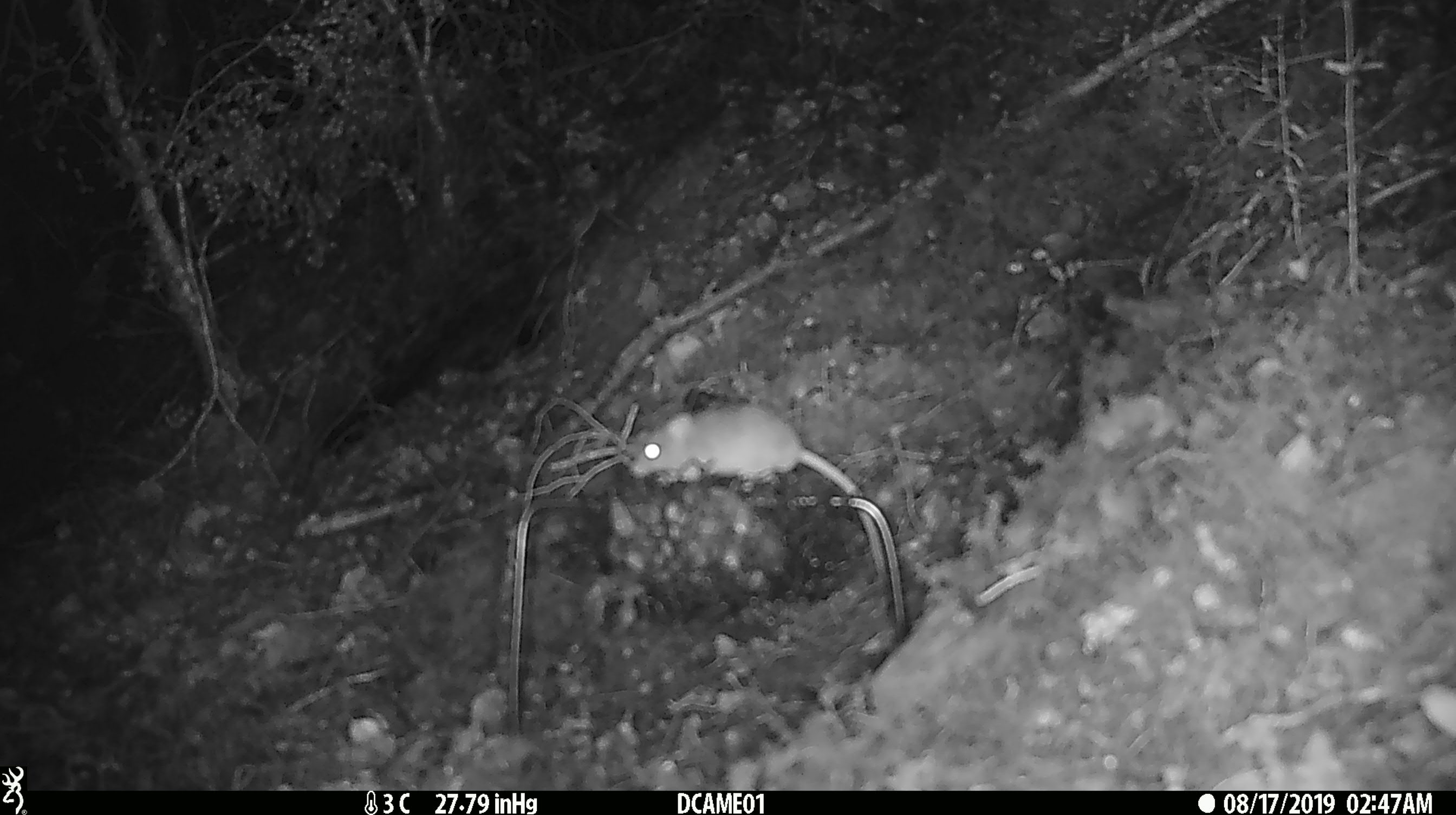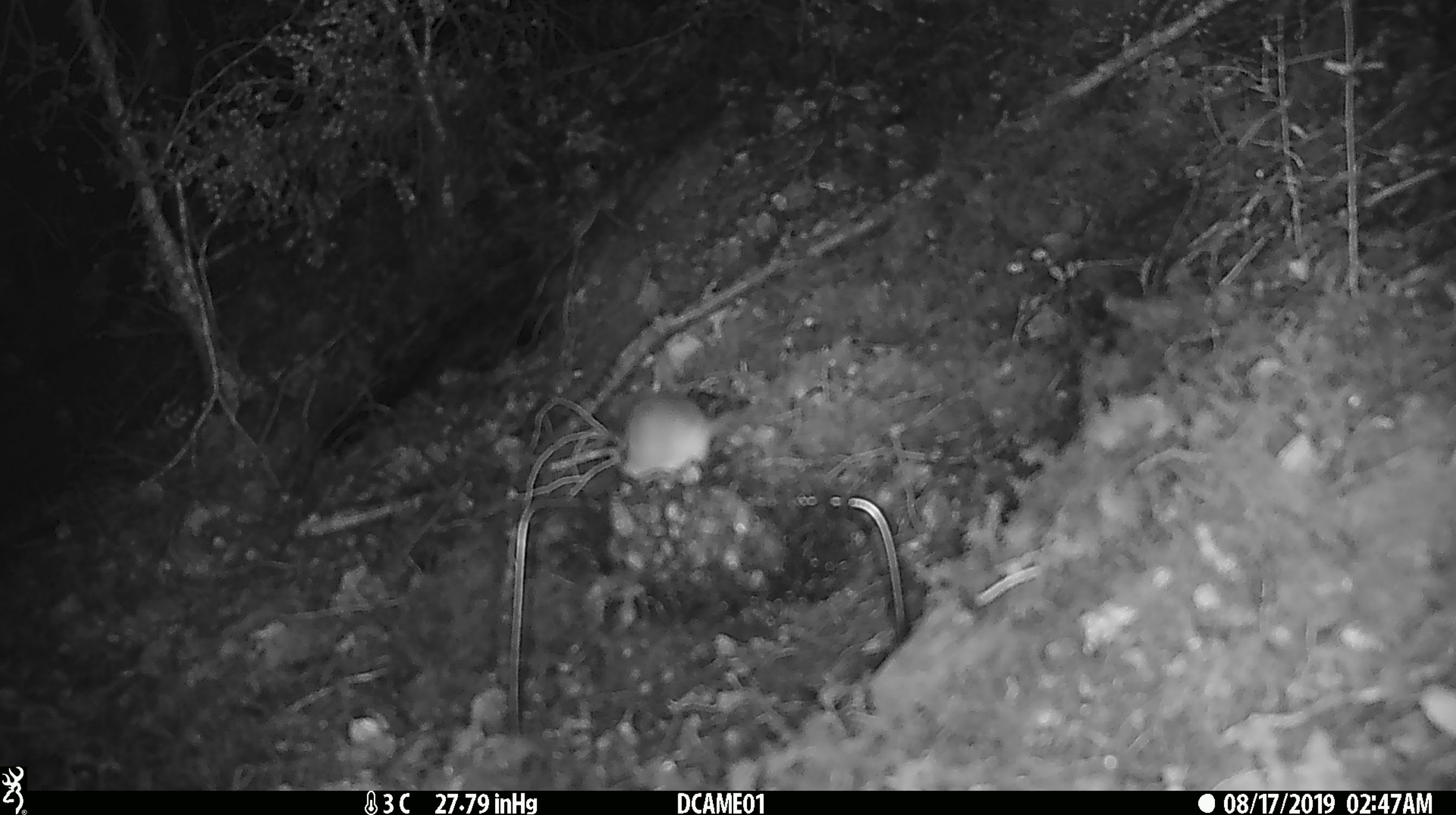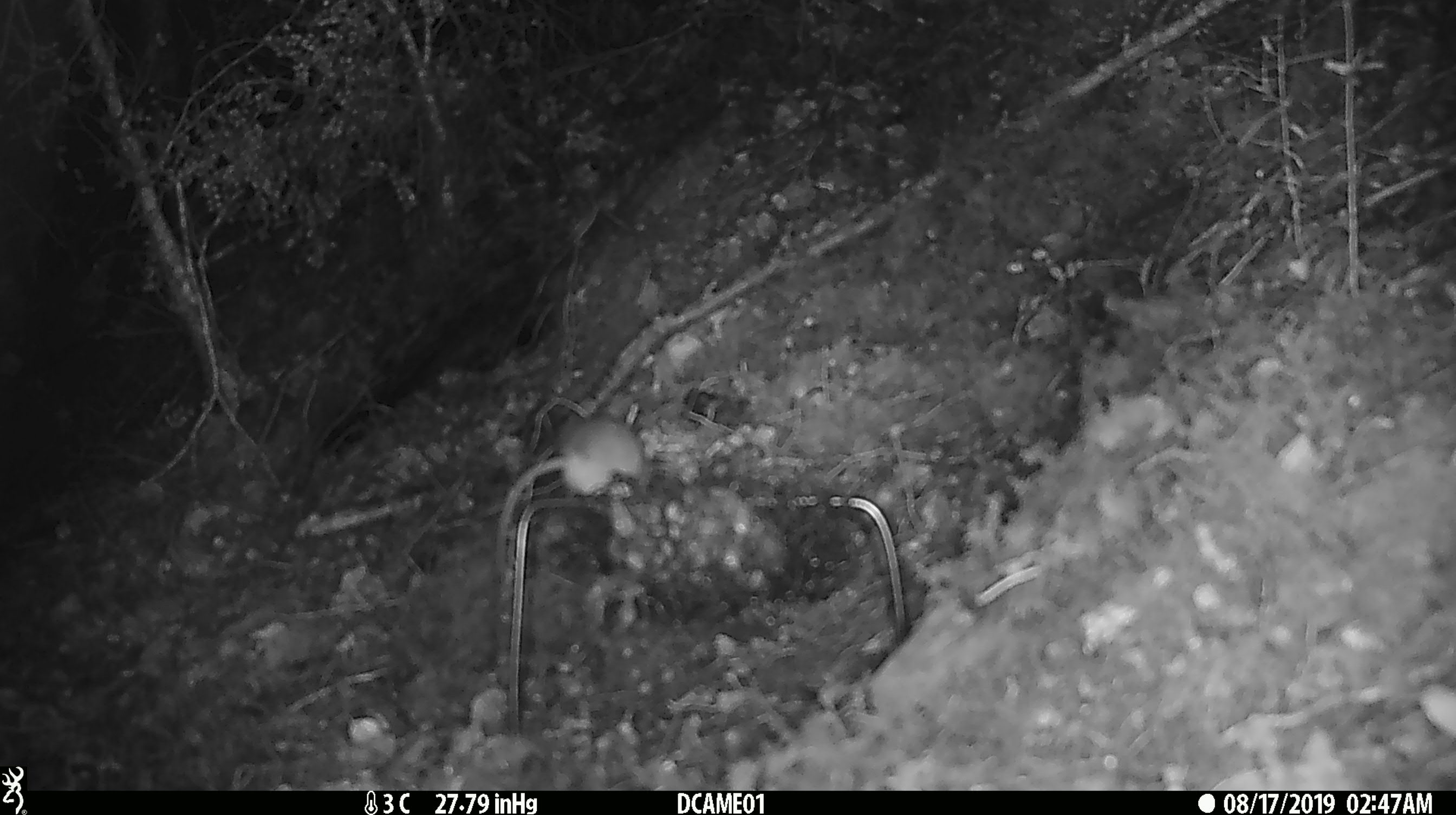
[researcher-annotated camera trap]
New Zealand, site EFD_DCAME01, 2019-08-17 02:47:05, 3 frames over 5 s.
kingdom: Animalia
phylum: Chordata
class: Mammalia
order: Rodentia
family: Muridae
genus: Mus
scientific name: Mus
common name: mouse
Mouse (Mus).